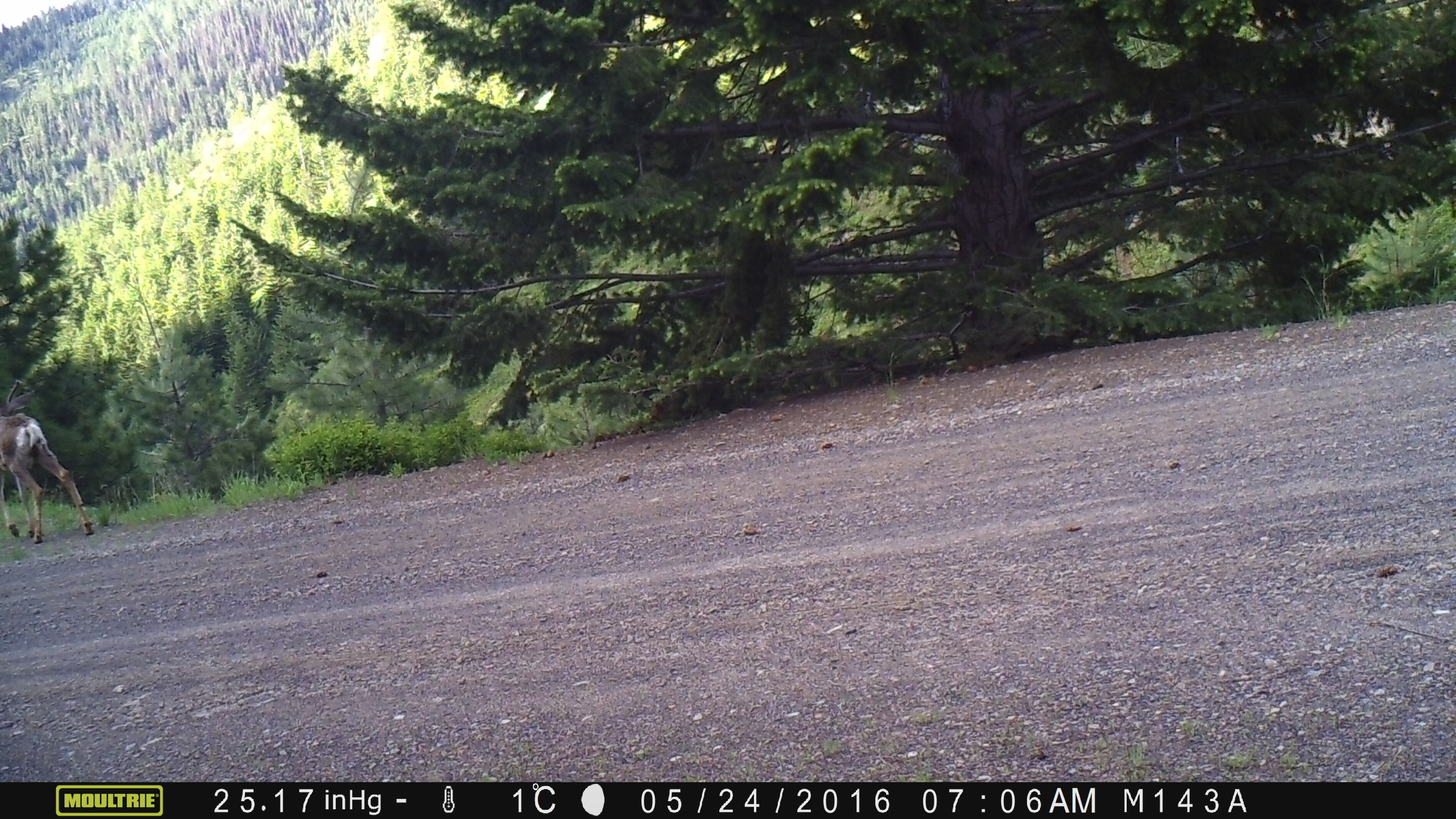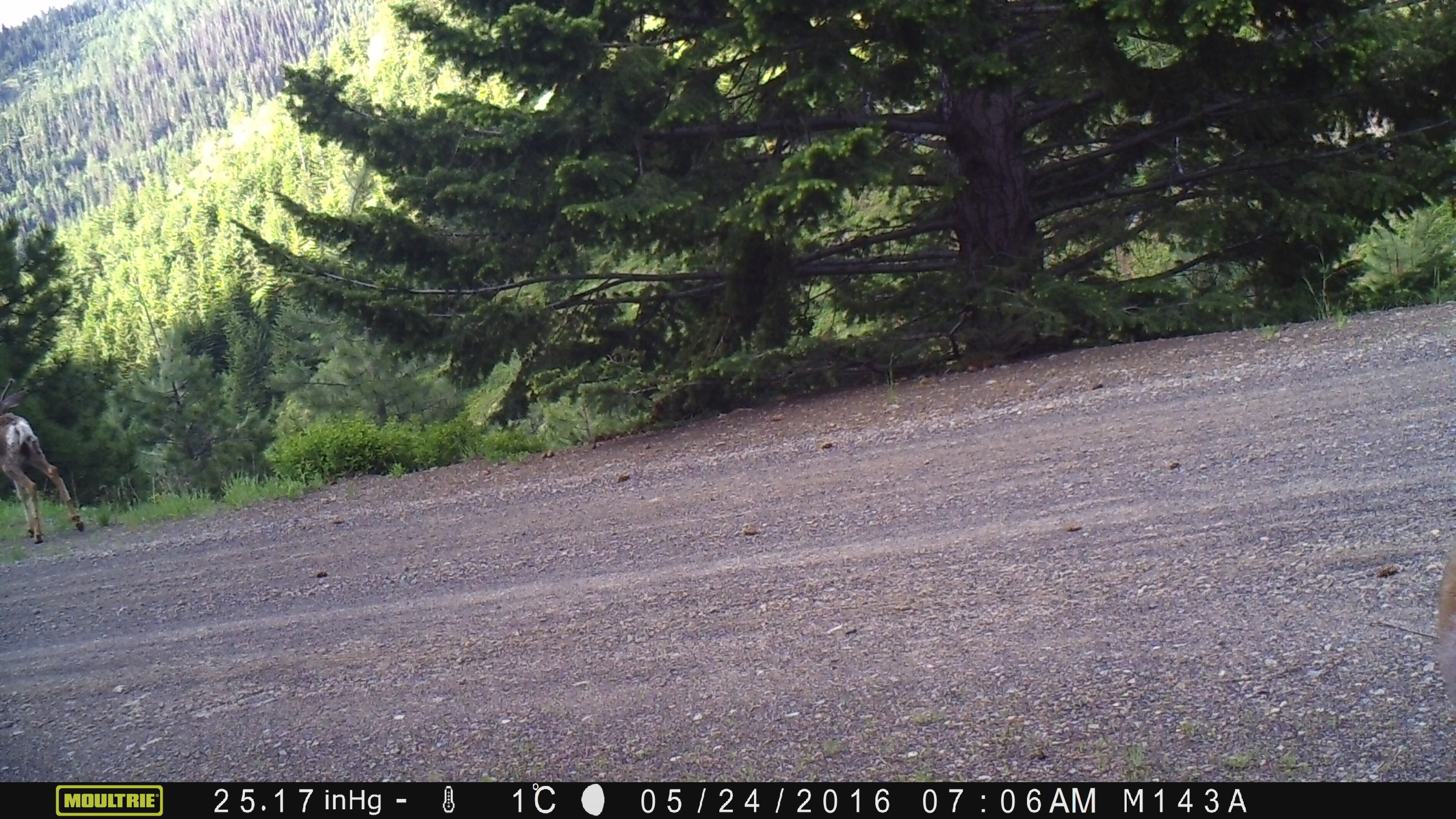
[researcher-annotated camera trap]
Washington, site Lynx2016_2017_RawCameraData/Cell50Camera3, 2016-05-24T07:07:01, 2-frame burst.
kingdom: Animalia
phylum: Chordata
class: Mammalia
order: Artiodactyla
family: Cervidae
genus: Odocoileus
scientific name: Odocoileus hemionus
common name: mule deer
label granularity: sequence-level